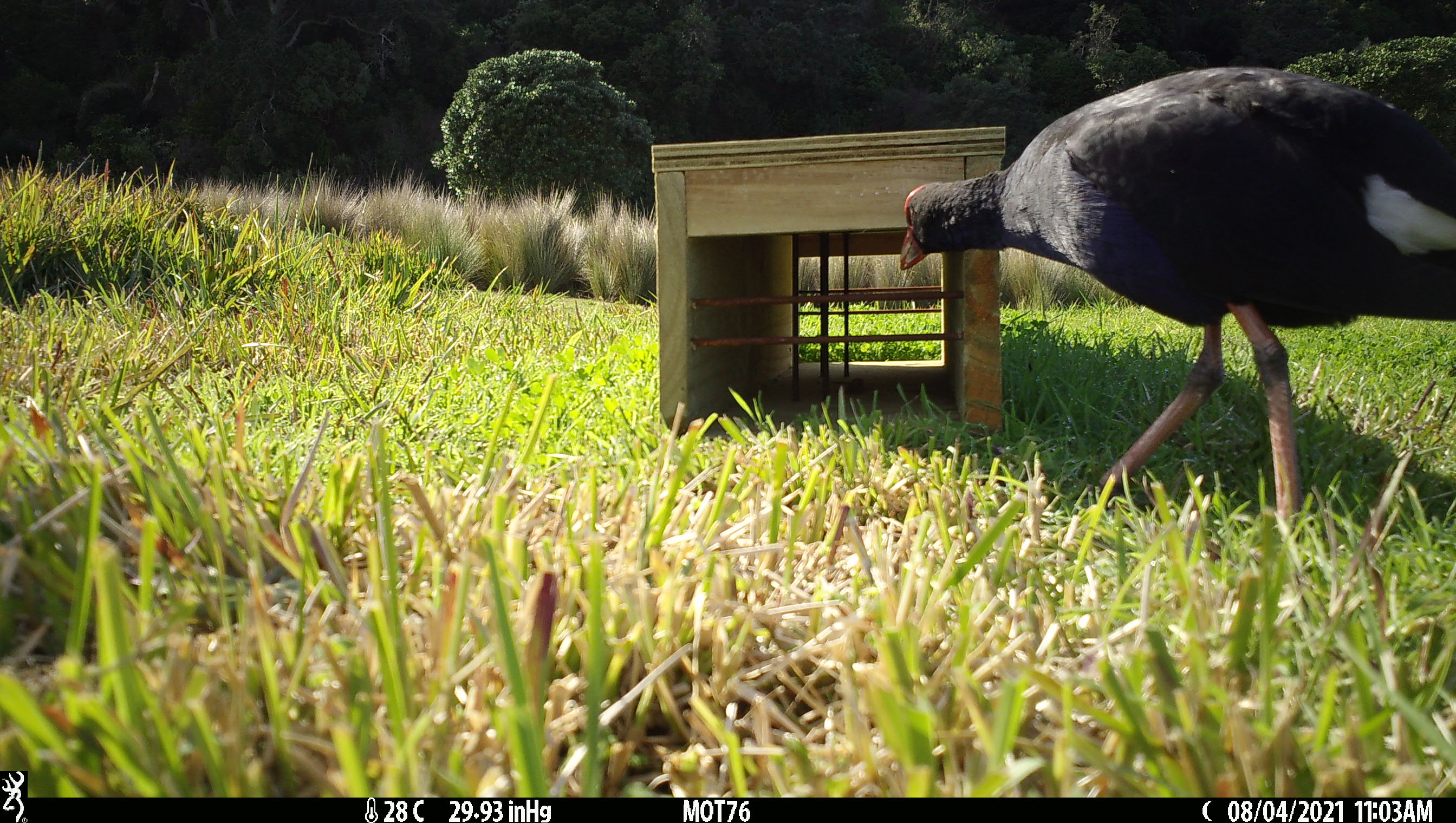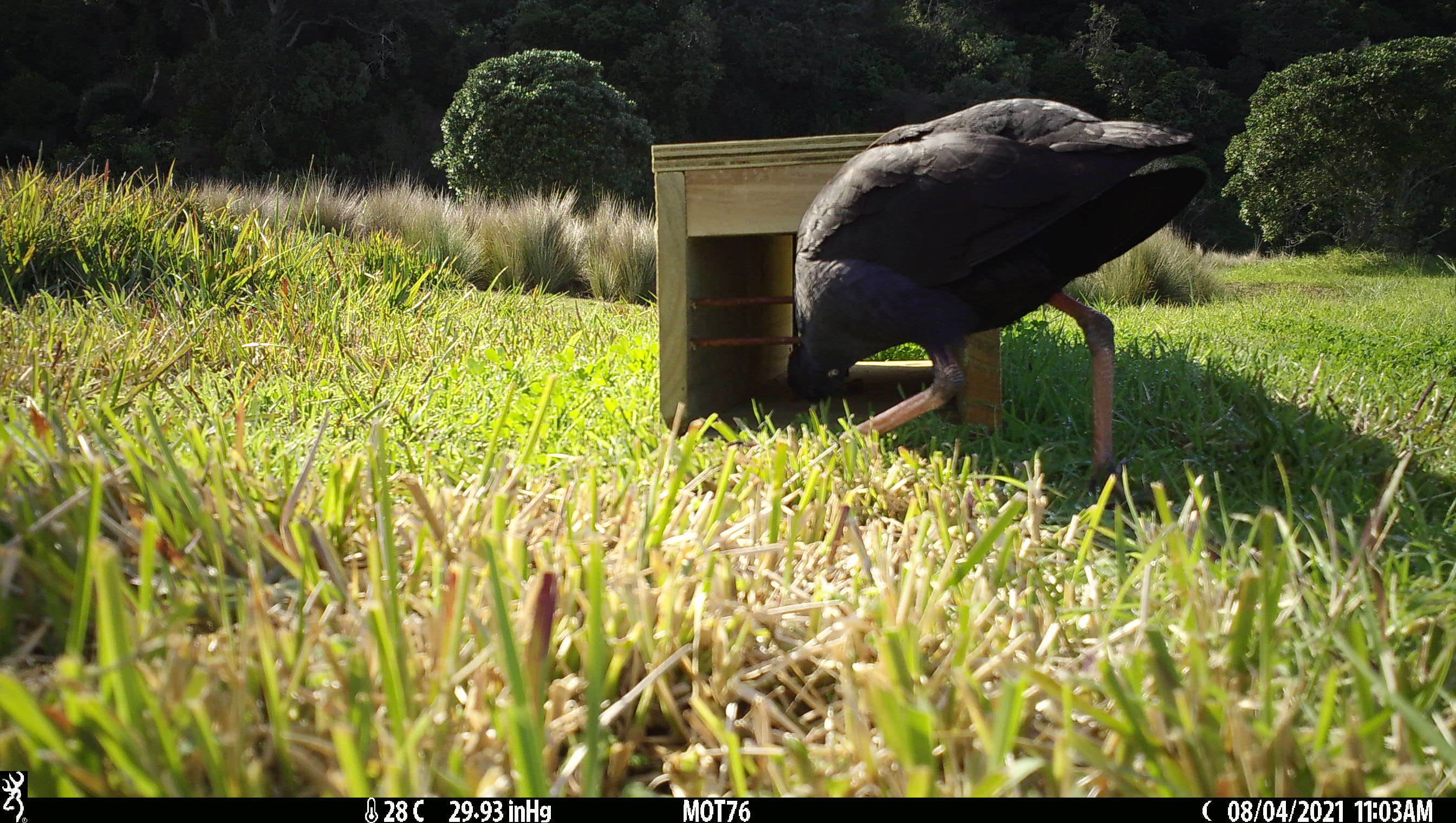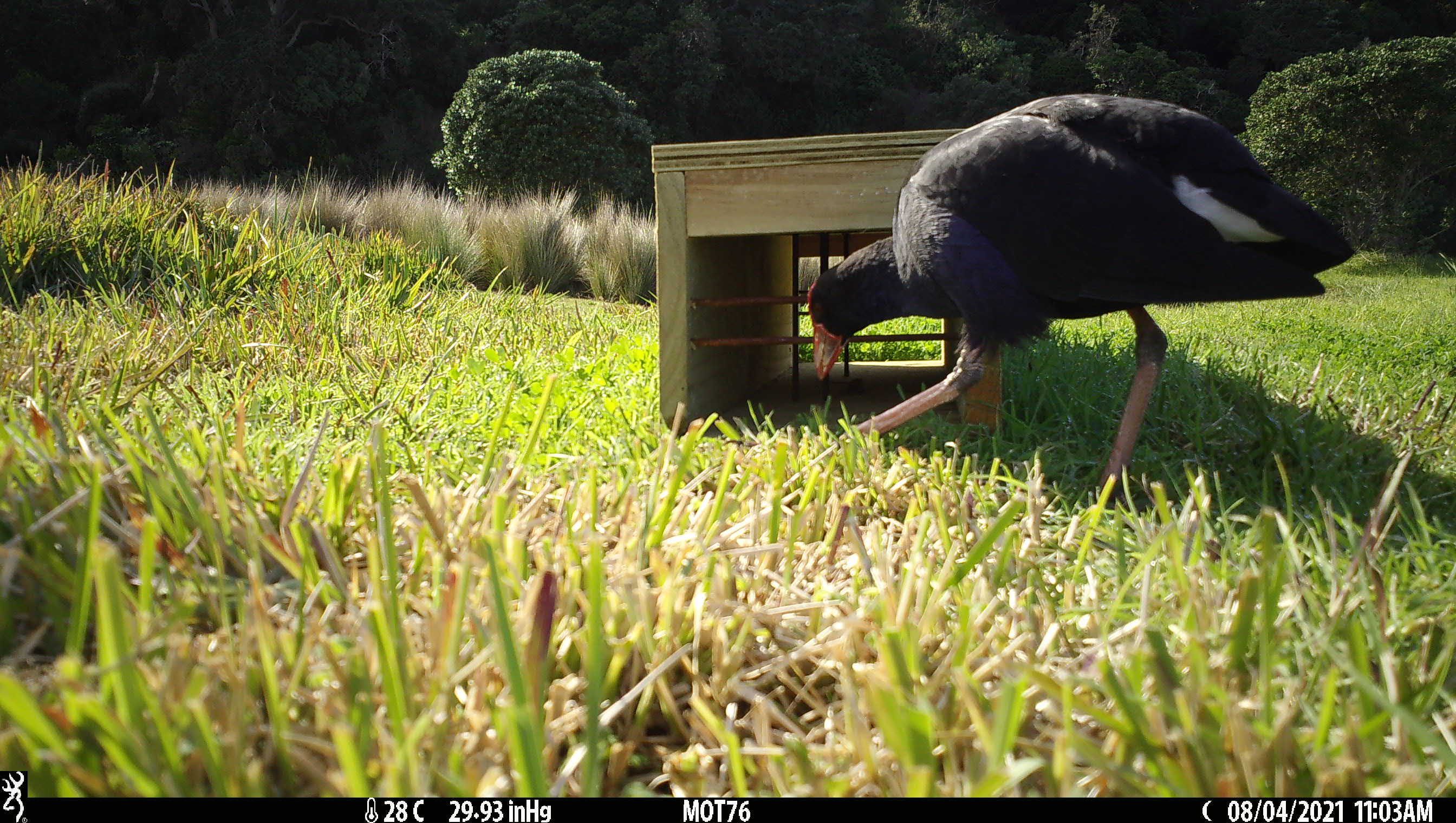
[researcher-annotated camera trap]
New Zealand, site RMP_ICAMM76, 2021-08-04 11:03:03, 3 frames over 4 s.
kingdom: Animalia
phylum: Chordata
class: Aves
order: Gruiformes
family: Rallidae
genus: Porphyrio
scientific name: Porphyrio melanotus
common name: australasian swamphen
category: pukeko